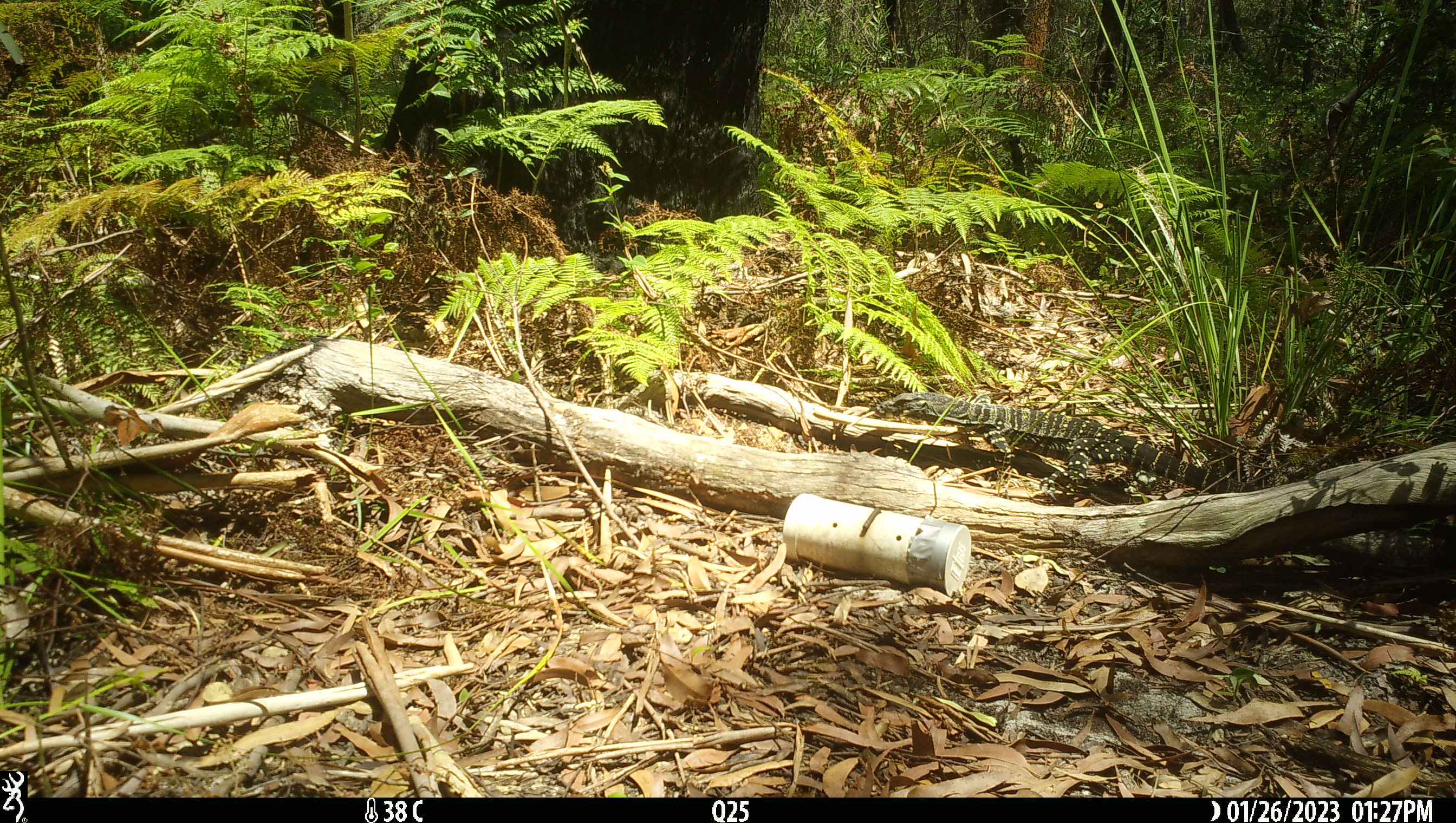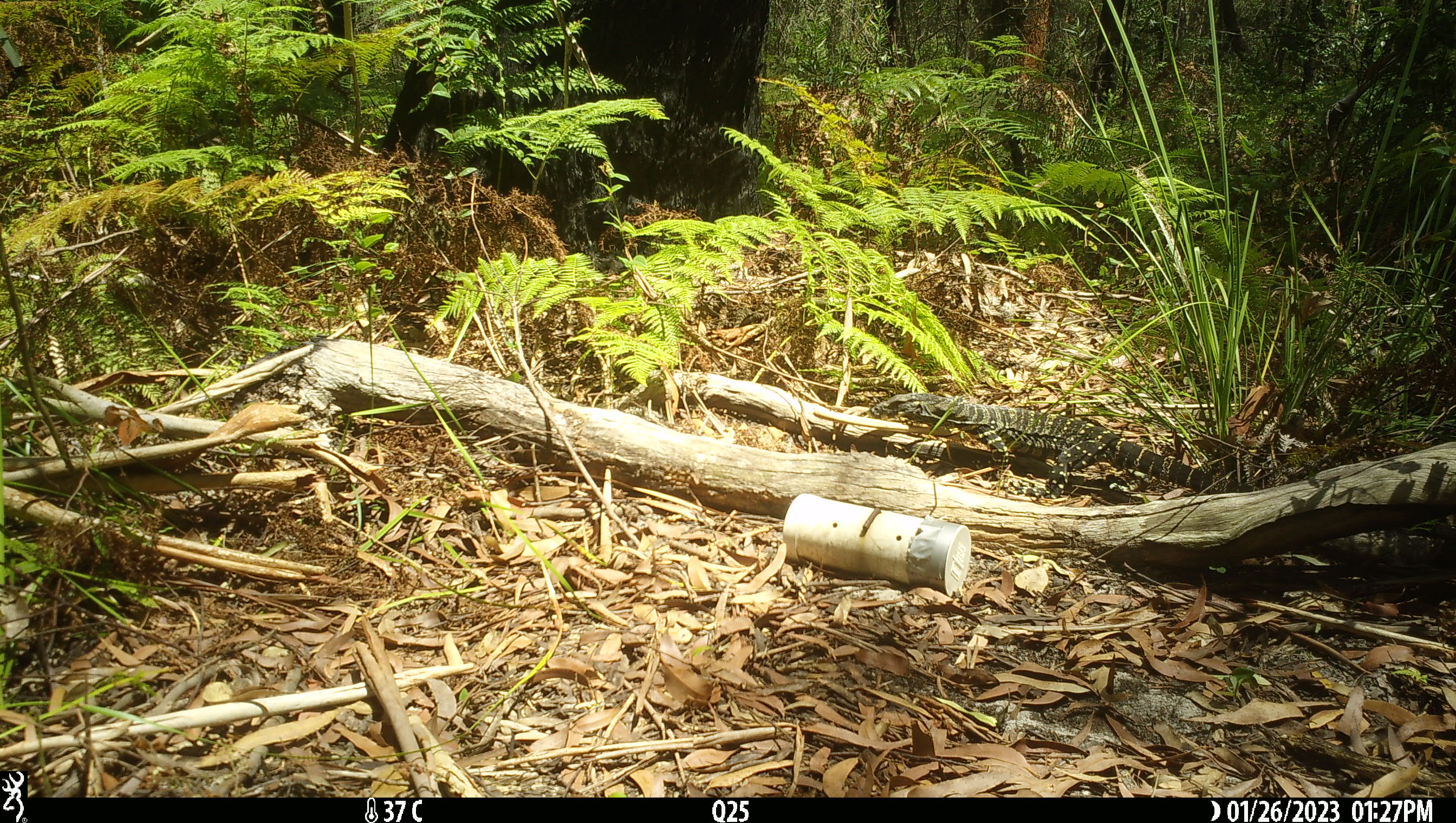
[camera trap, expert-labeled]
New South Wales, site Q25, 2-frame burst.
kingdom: Animalia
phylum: Chordata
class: Reptilia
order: Squamata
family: Varanidae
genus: Varanus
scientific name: Varanus varius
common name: lace monitor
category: goanna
Goanna (lace monitor) (Varanus varius).